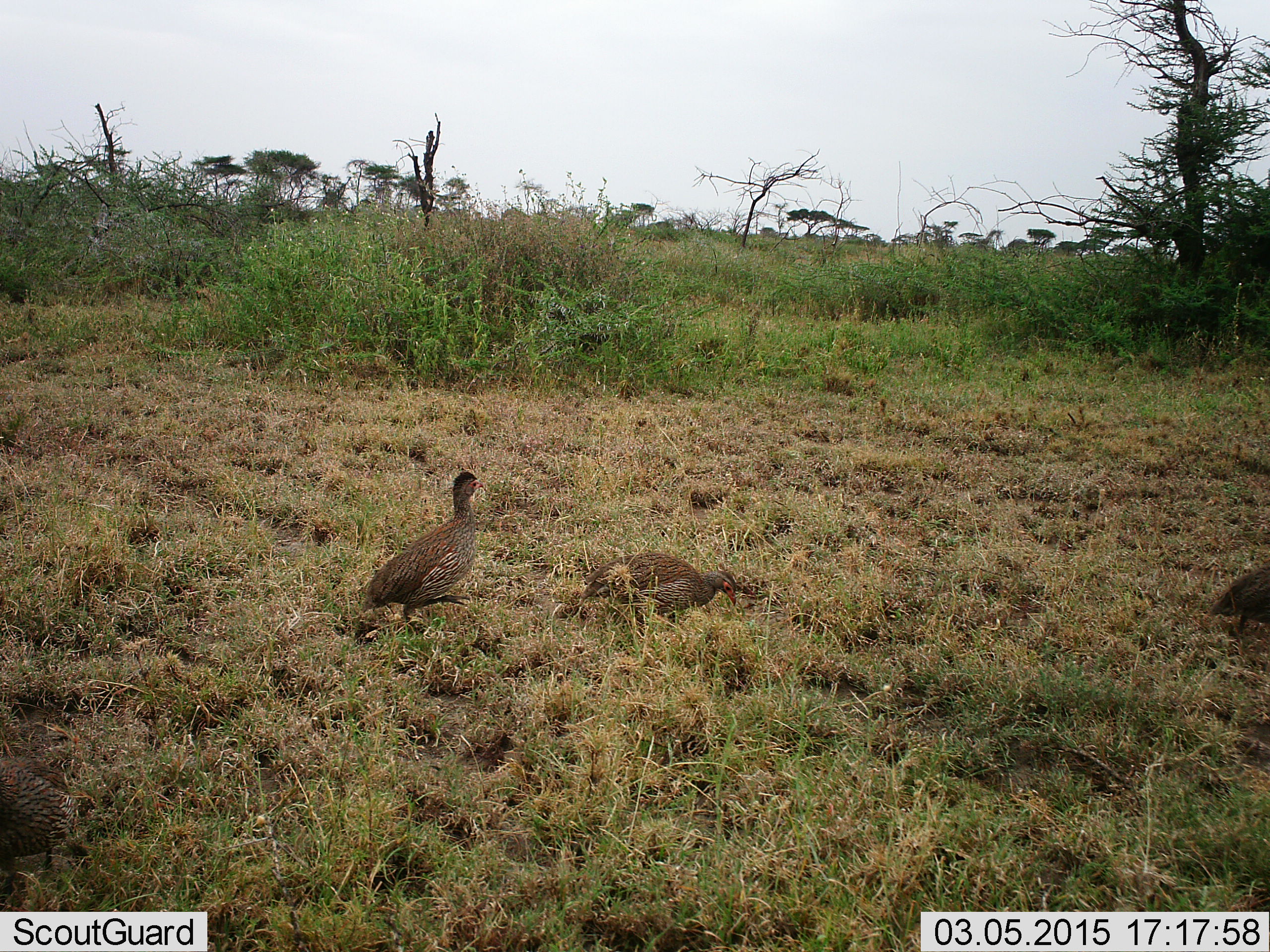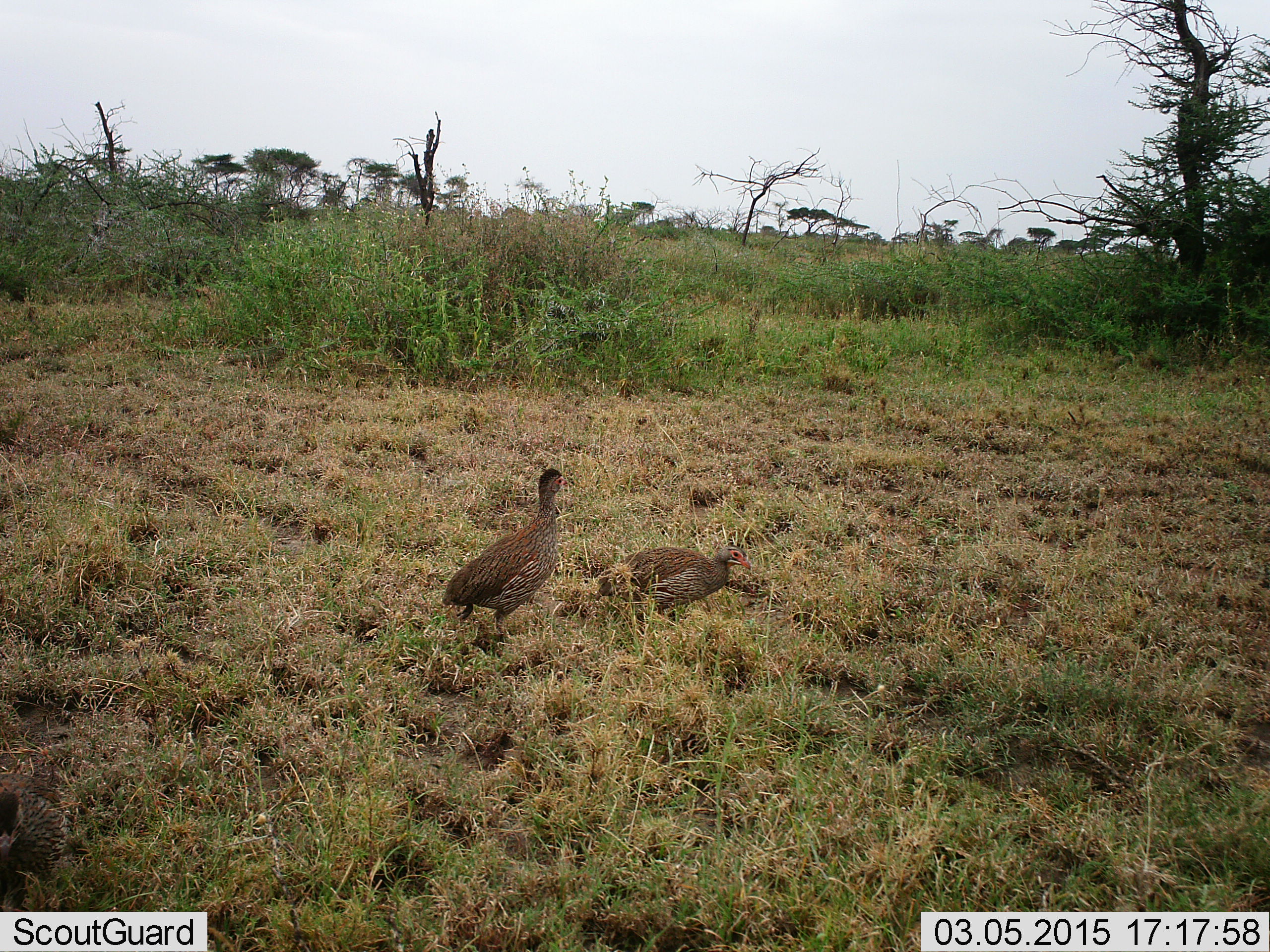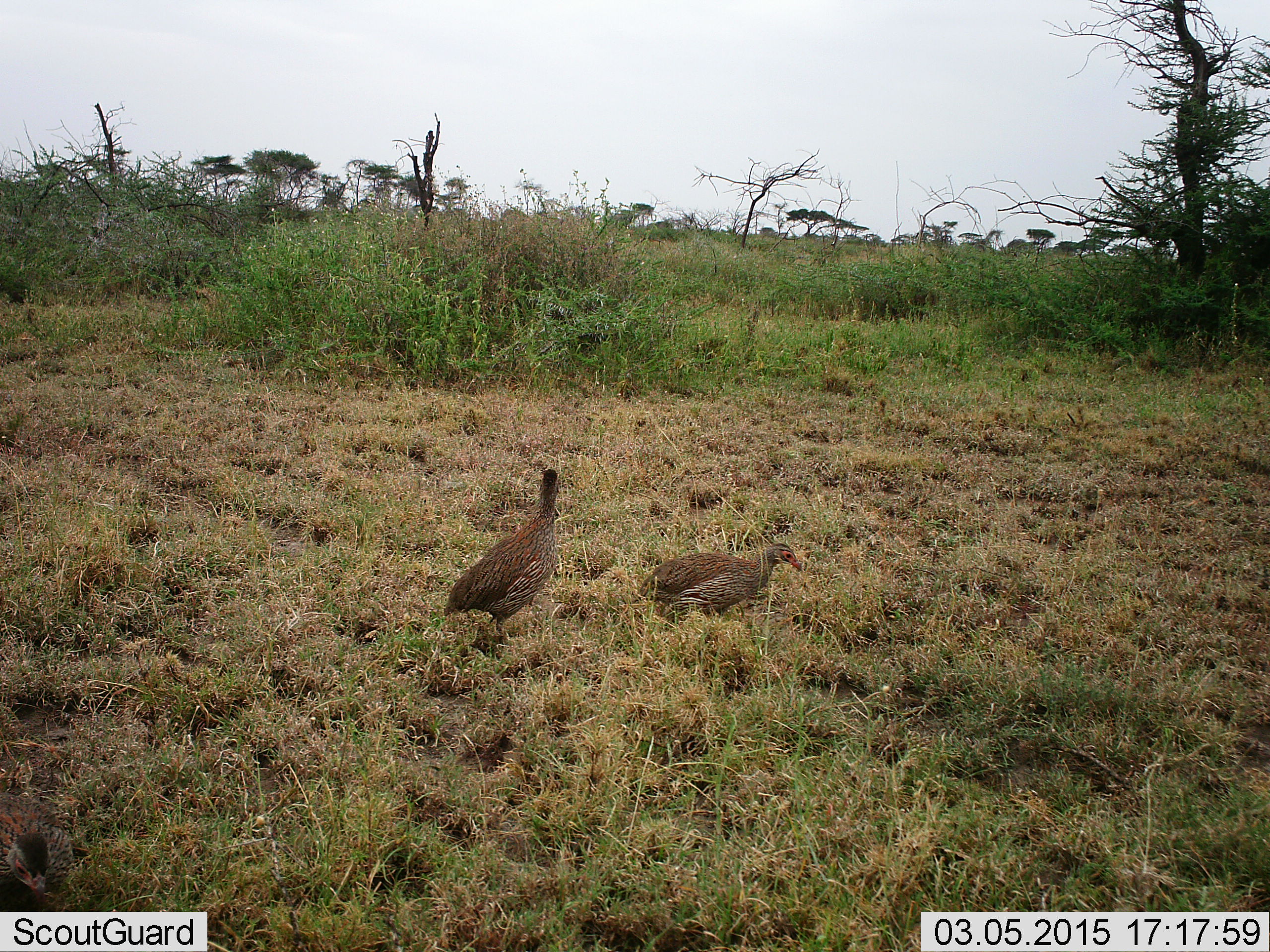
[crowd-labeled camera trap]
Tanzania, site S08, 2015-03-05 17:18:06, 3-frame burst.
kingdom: Animalia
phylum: Chordata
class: Aves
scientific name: Aves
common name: bird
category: otherbird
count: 3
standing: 40%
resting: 10%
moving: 60%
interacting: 0%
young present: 0%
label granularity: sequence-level